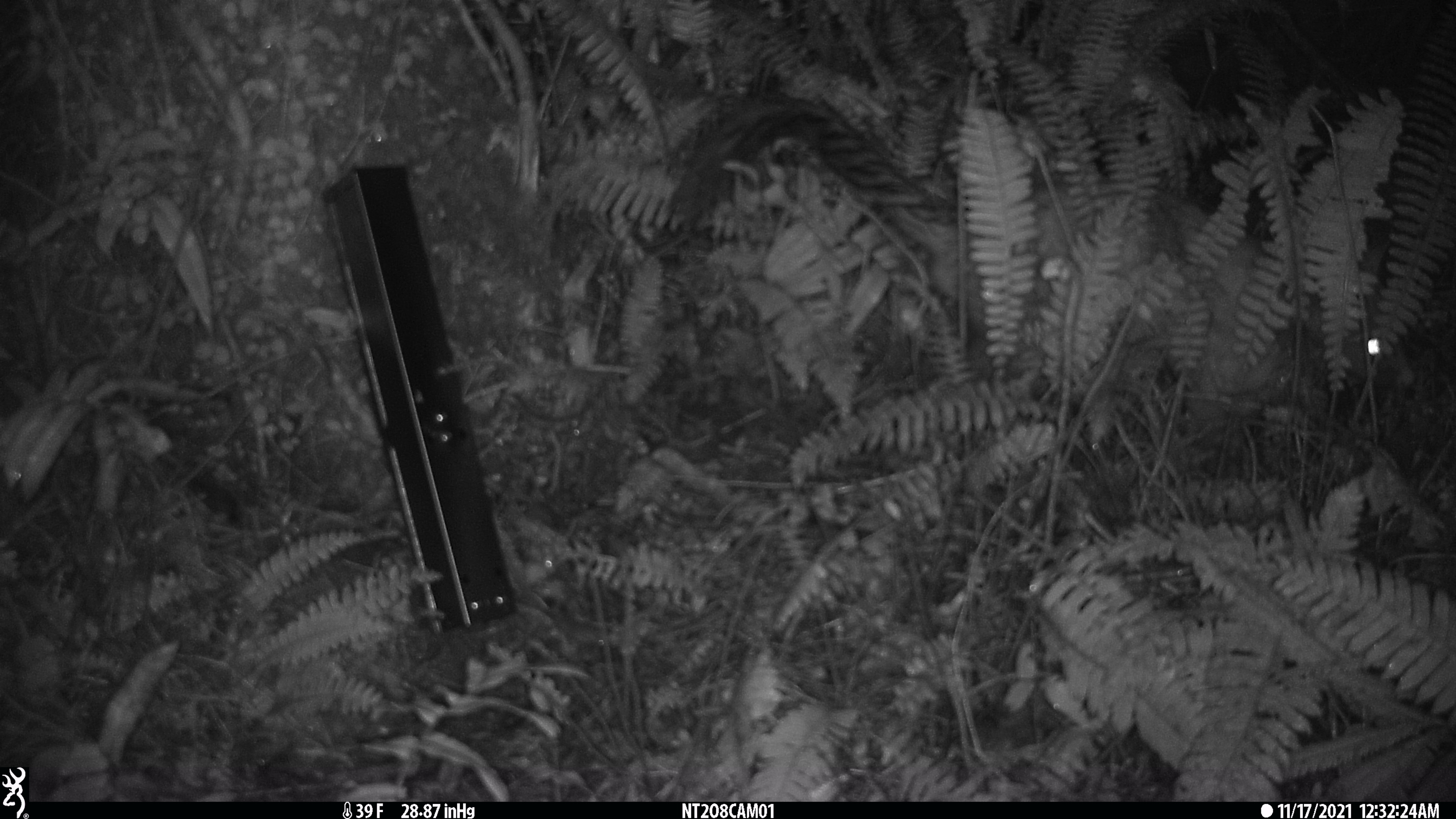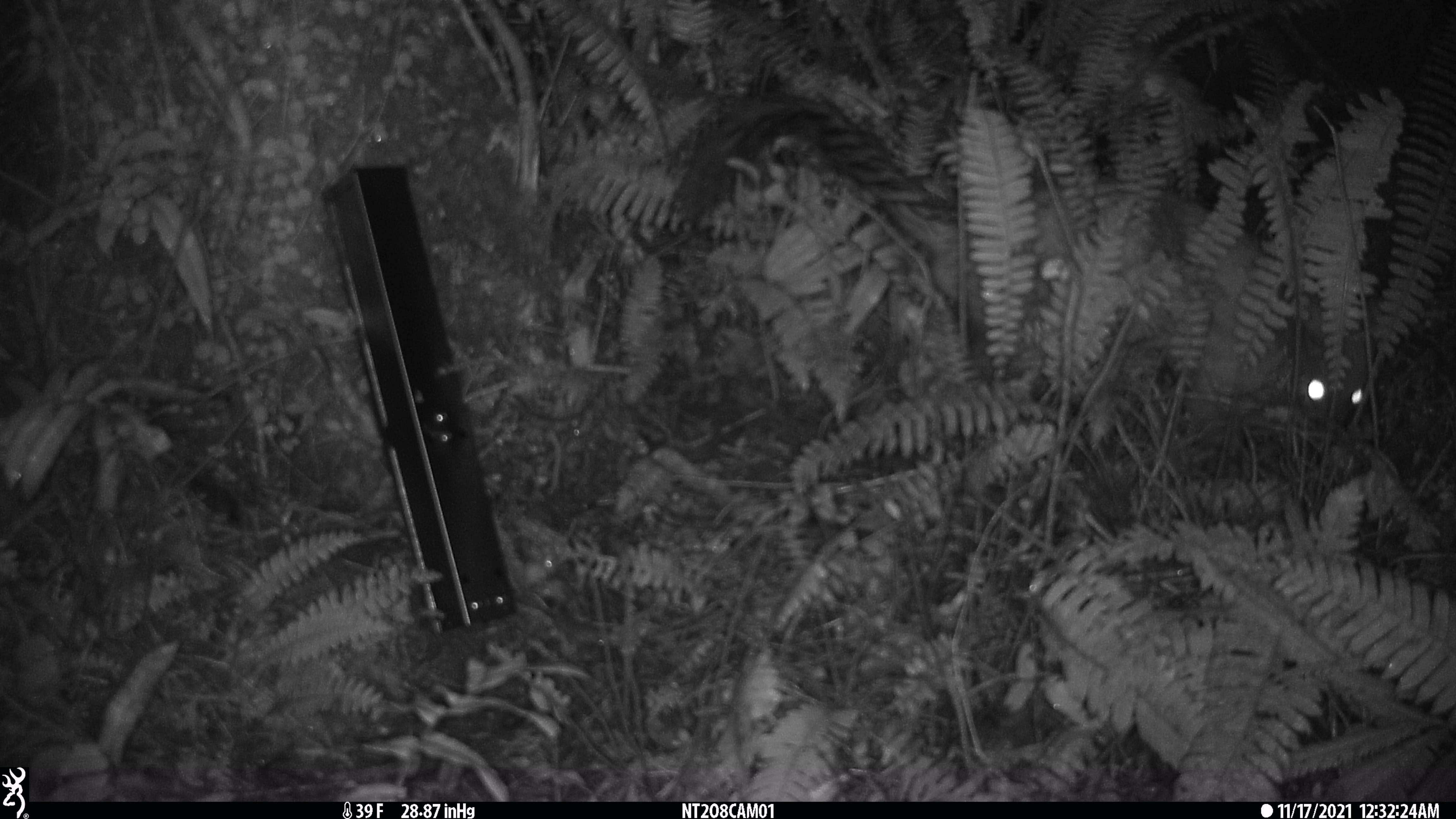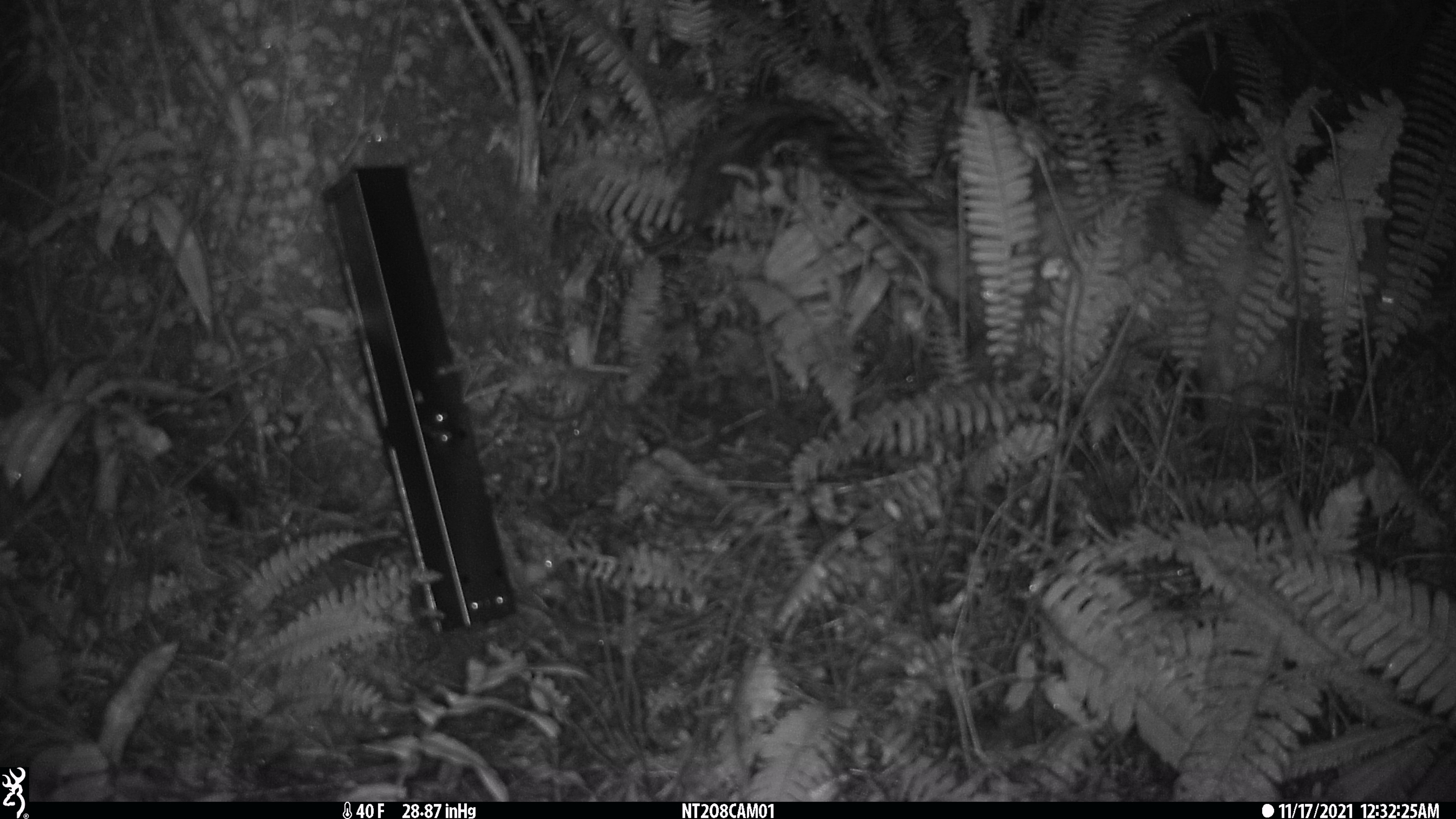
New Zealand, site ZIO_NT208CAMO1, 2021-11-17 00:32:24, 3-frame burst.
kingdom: Animalia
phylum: Chordata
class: Mammalia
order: Diprotodontia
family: Phalangeridae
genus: Trichosurus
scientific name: Trichosurus vulpecula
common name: common brushtail possum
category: possum